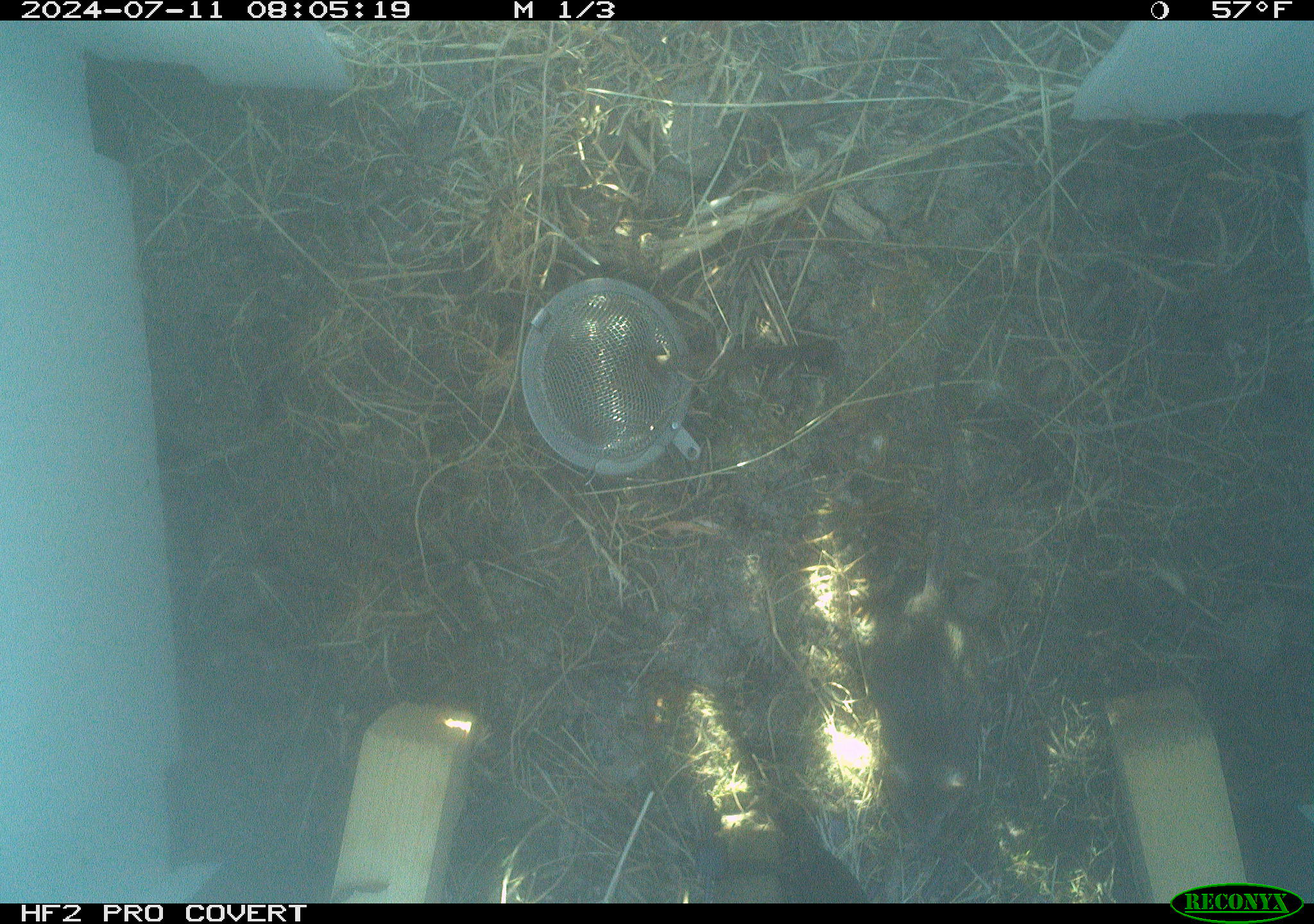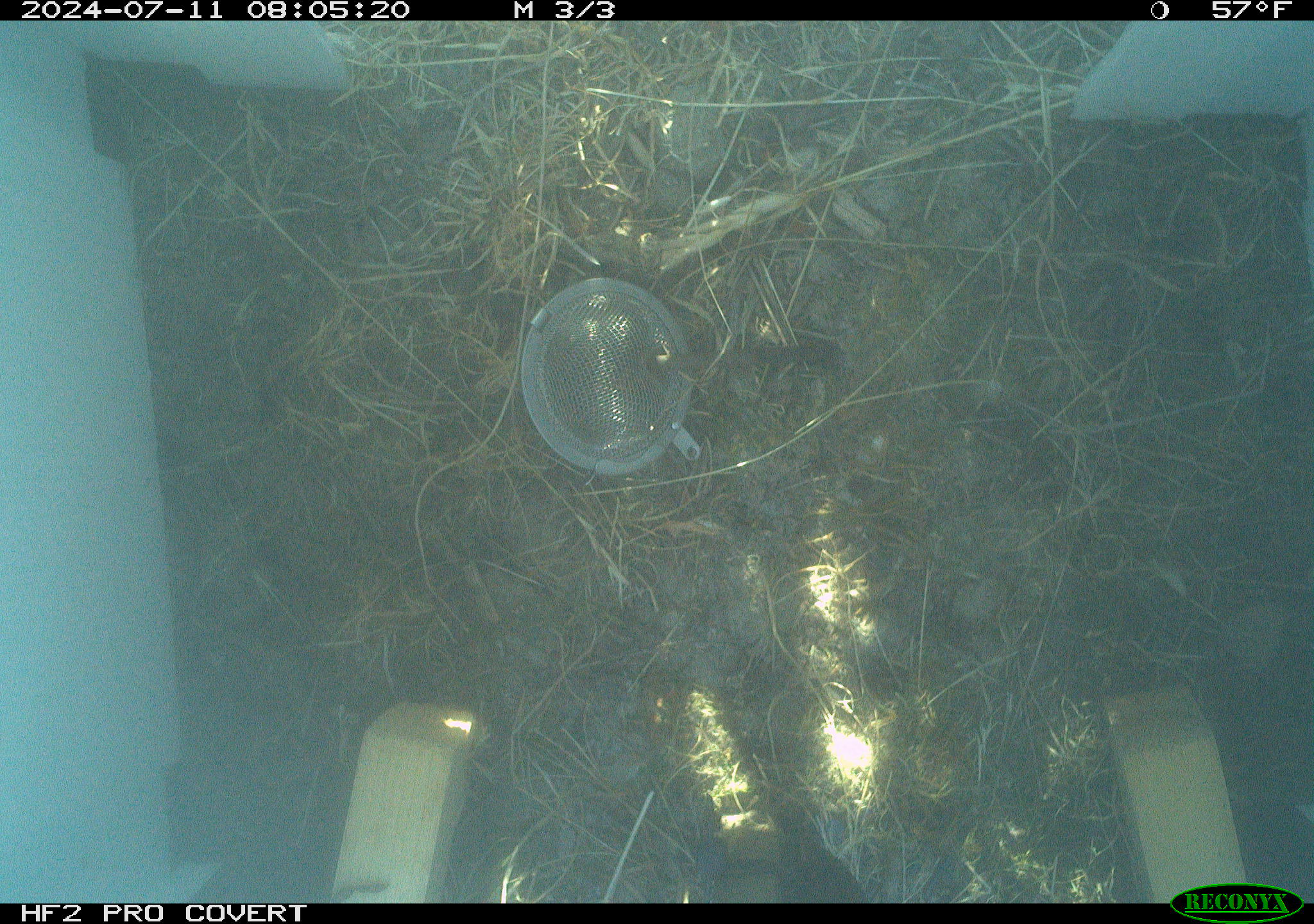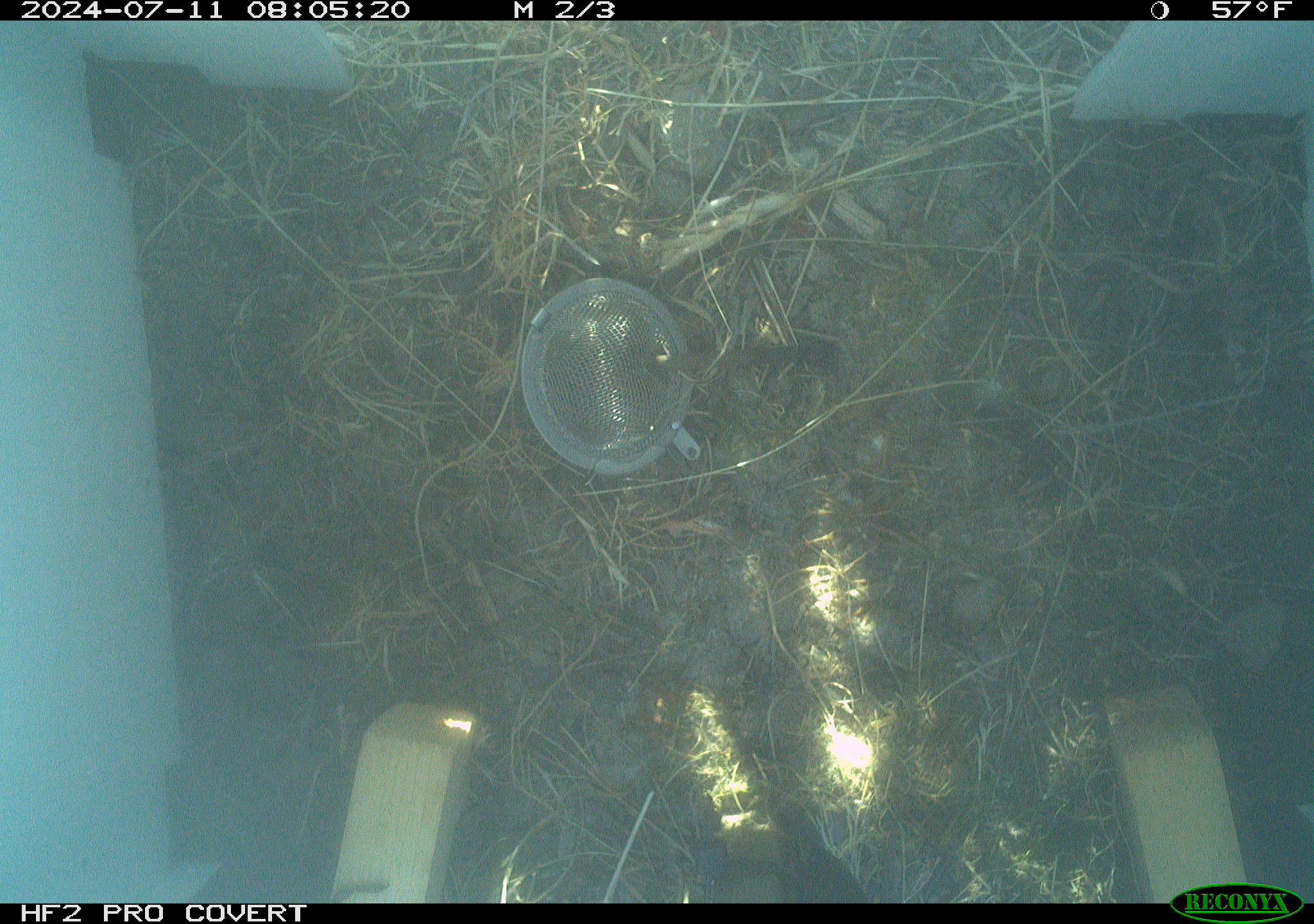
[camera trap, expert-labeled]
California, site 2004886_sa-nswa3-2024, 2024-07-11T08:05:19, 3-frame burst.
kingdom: Animalia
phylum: Chordata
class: Mammalia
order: Rodentia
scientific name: Rodentia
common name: rodent